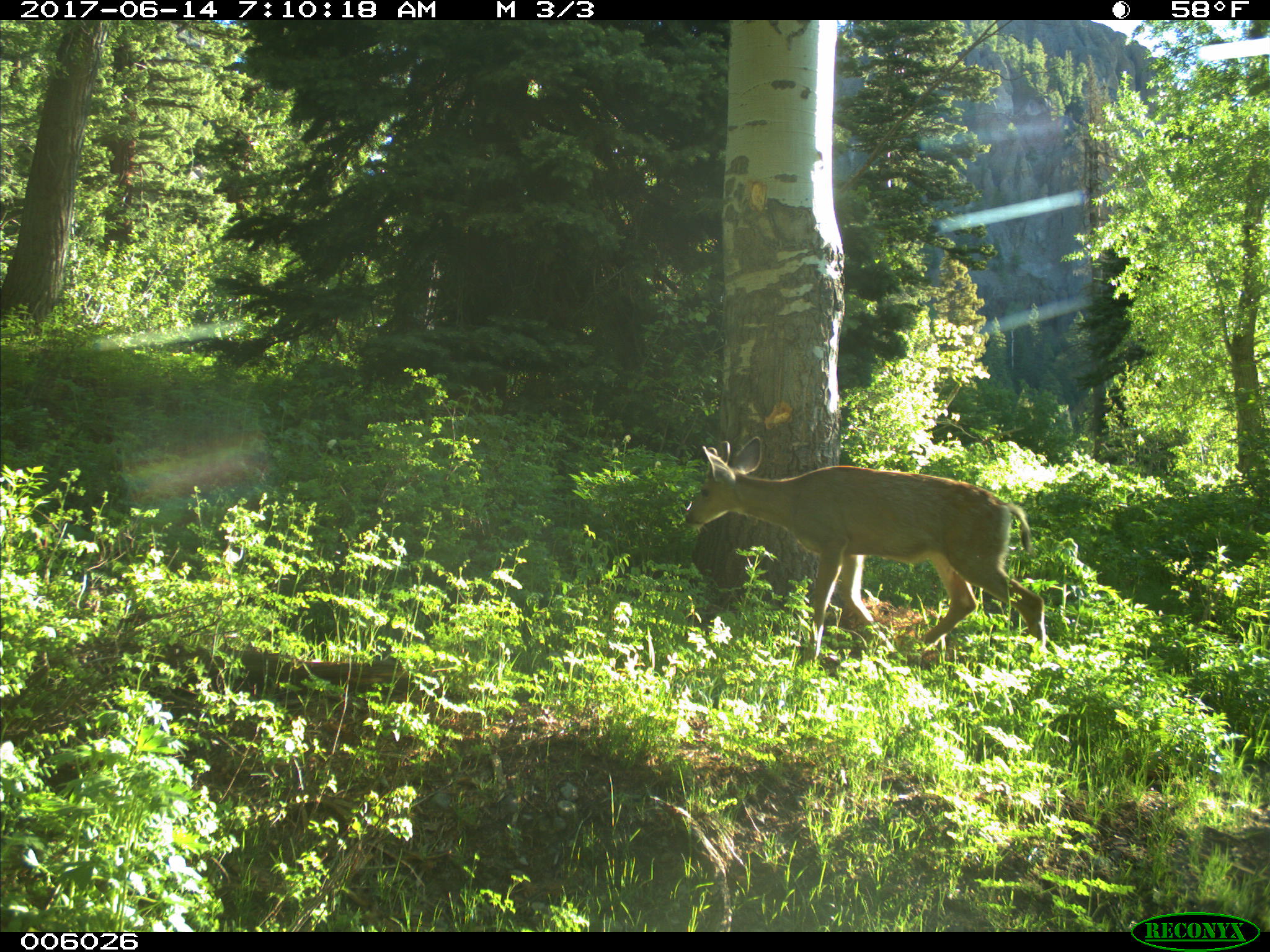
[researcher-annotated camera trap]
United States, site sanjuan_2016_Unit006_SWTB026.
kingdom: Animalia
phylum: Chordata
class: Mammalia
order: Artiodactyla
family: Cervidae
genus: Odocoileus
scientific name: Odocoileus hemionus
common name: mule deer